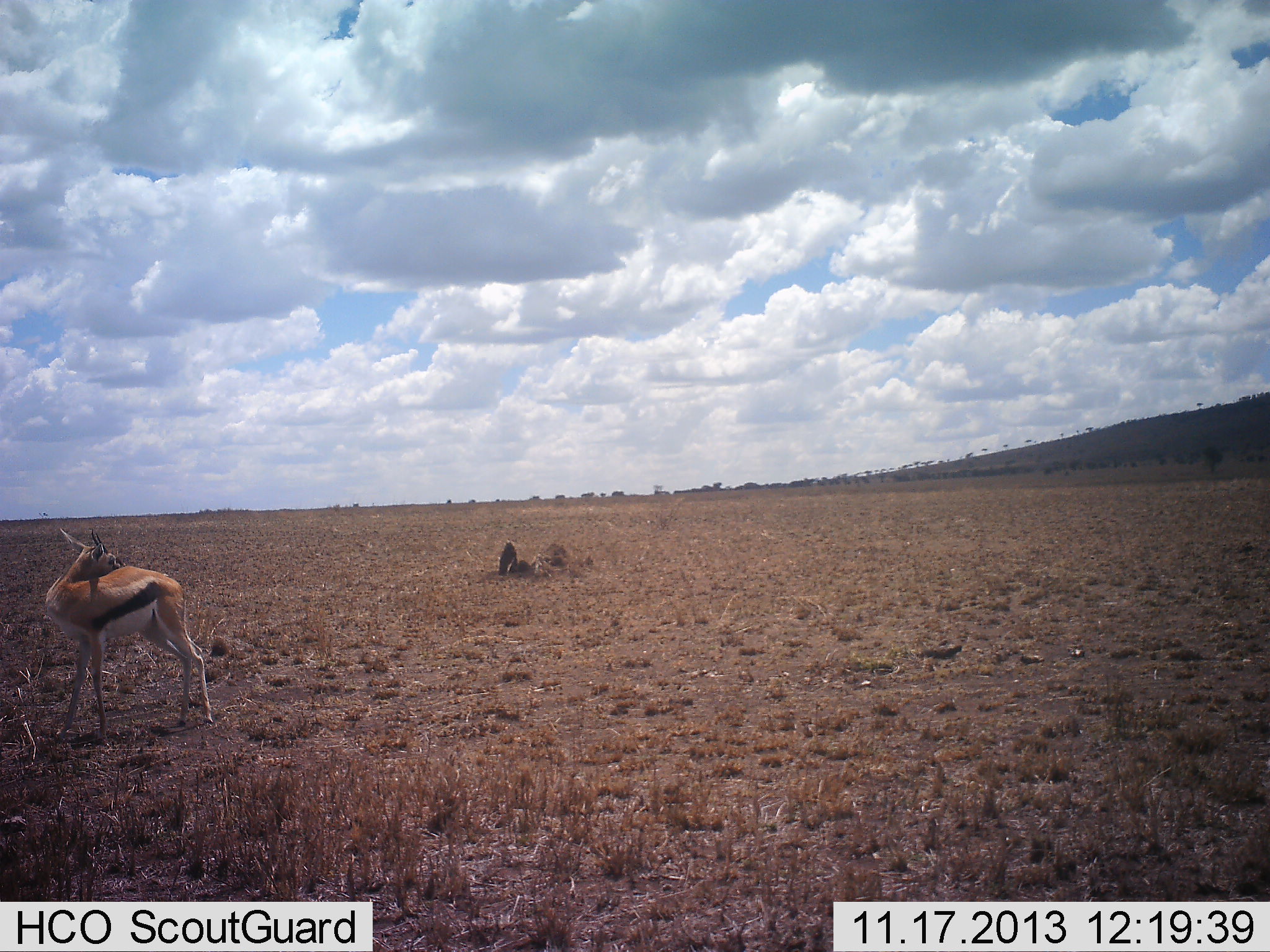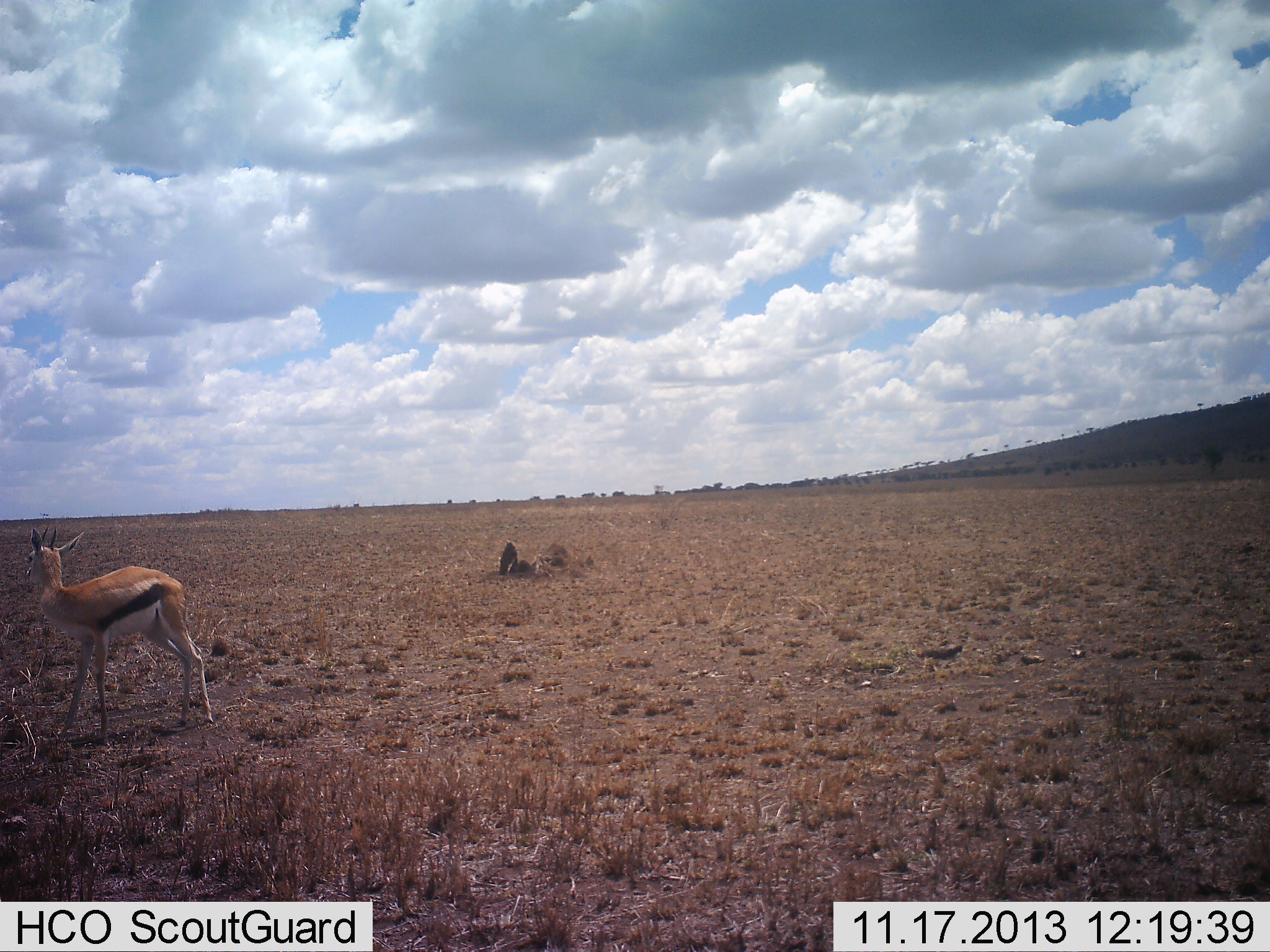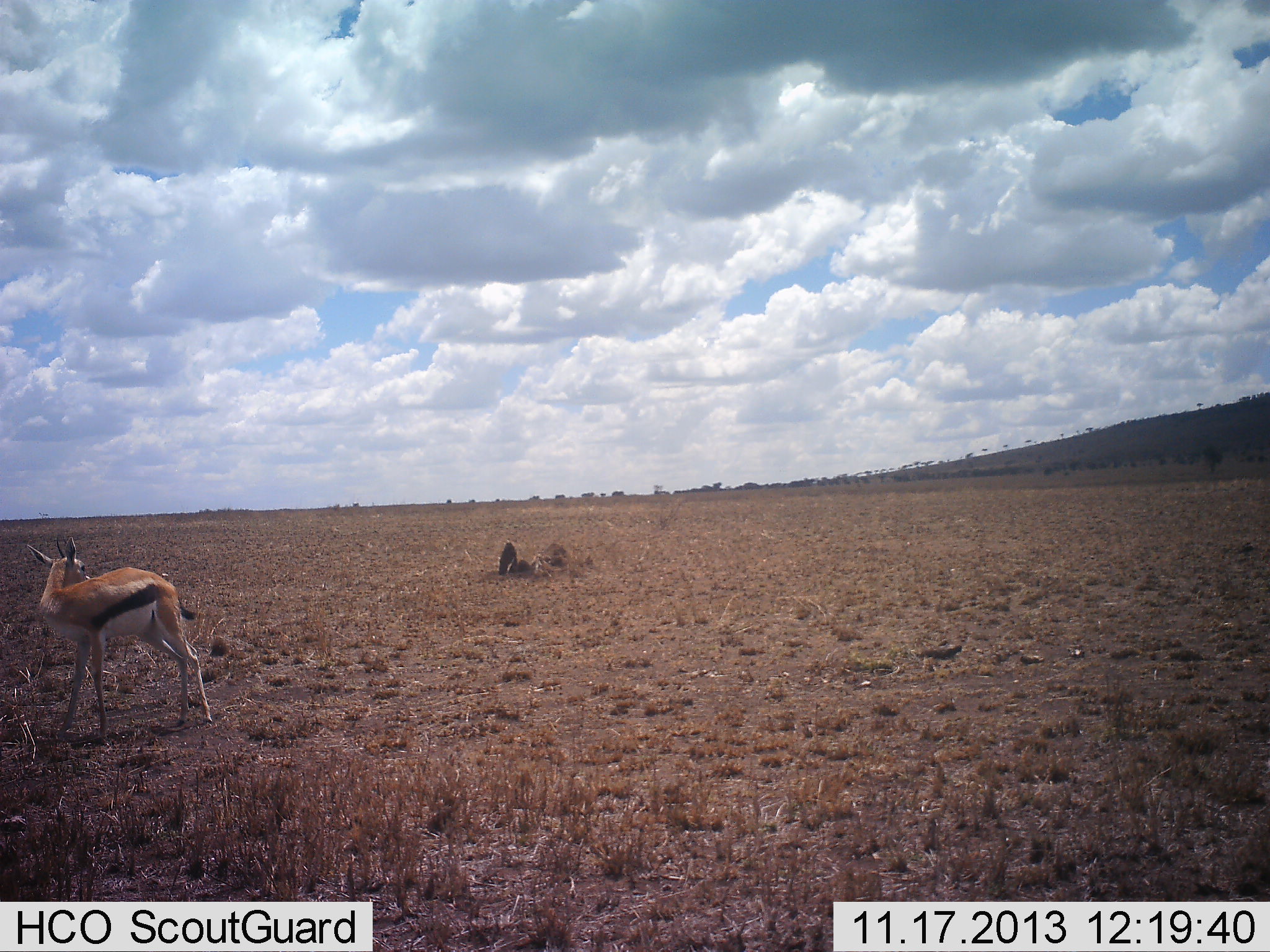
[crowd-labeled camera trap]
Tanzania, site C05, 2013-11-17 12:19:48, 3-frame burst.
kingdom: Animalia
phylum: Chordata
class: Mammalia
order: Artiodactyla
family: Bovidae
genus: Eudorcas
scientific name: Eudorcas thomsonii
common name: thomson's gazelle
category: gazellethomsons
Gazellethomsons (thomson's gazelle) (Eudorcas thomsonii), count 1. Behavior (volunteer vote fractions): standing 90%, resting 0%, moving 0%, interacting 10%. Young present (vote fraction): 0%. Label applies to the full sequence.